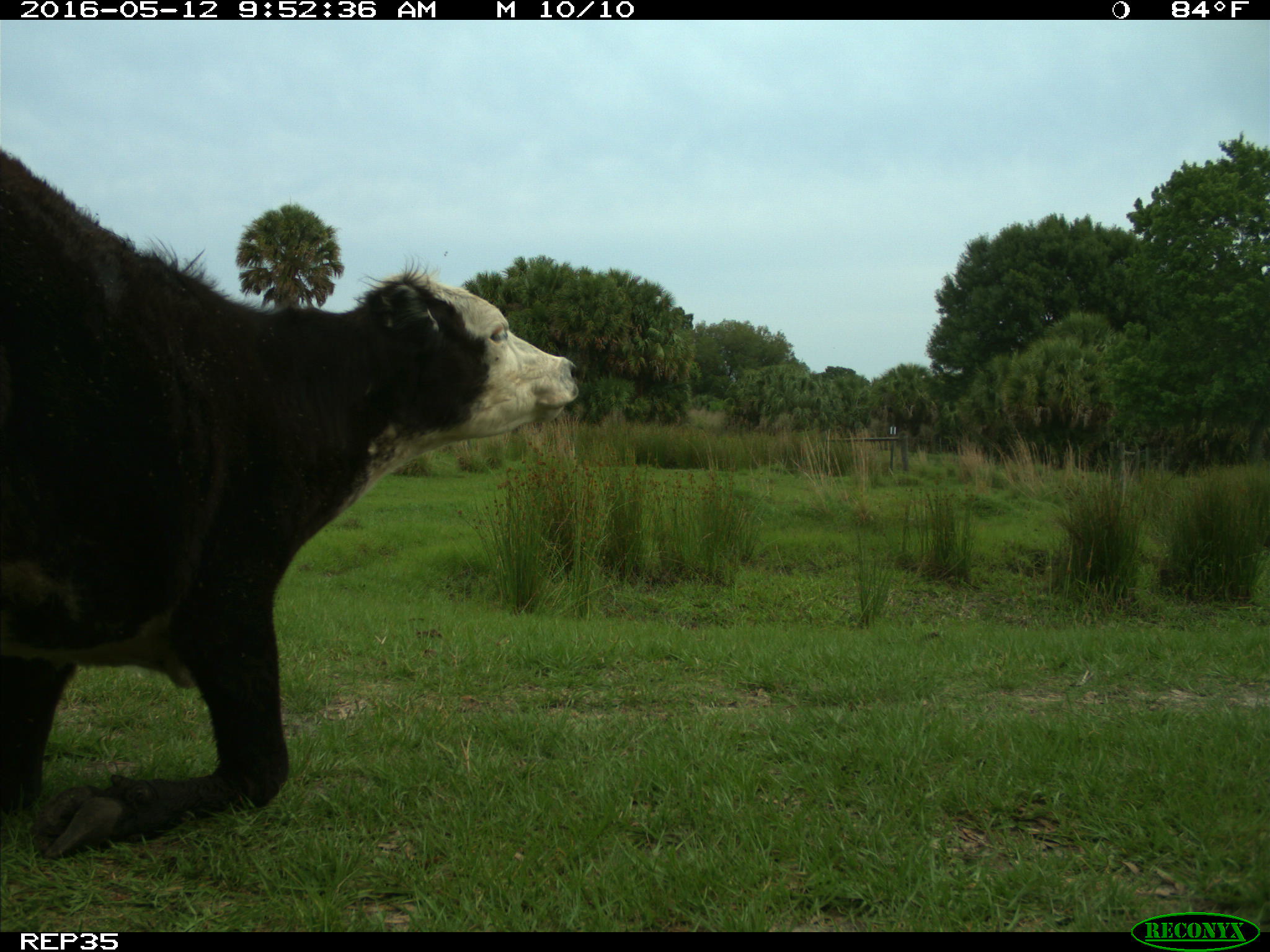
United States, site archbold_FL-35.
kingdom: Animalia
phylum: Chordata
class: Mammalia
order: Artiodactyla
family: Bovidae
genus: Bos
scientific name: Bos taurus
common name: domestic cow